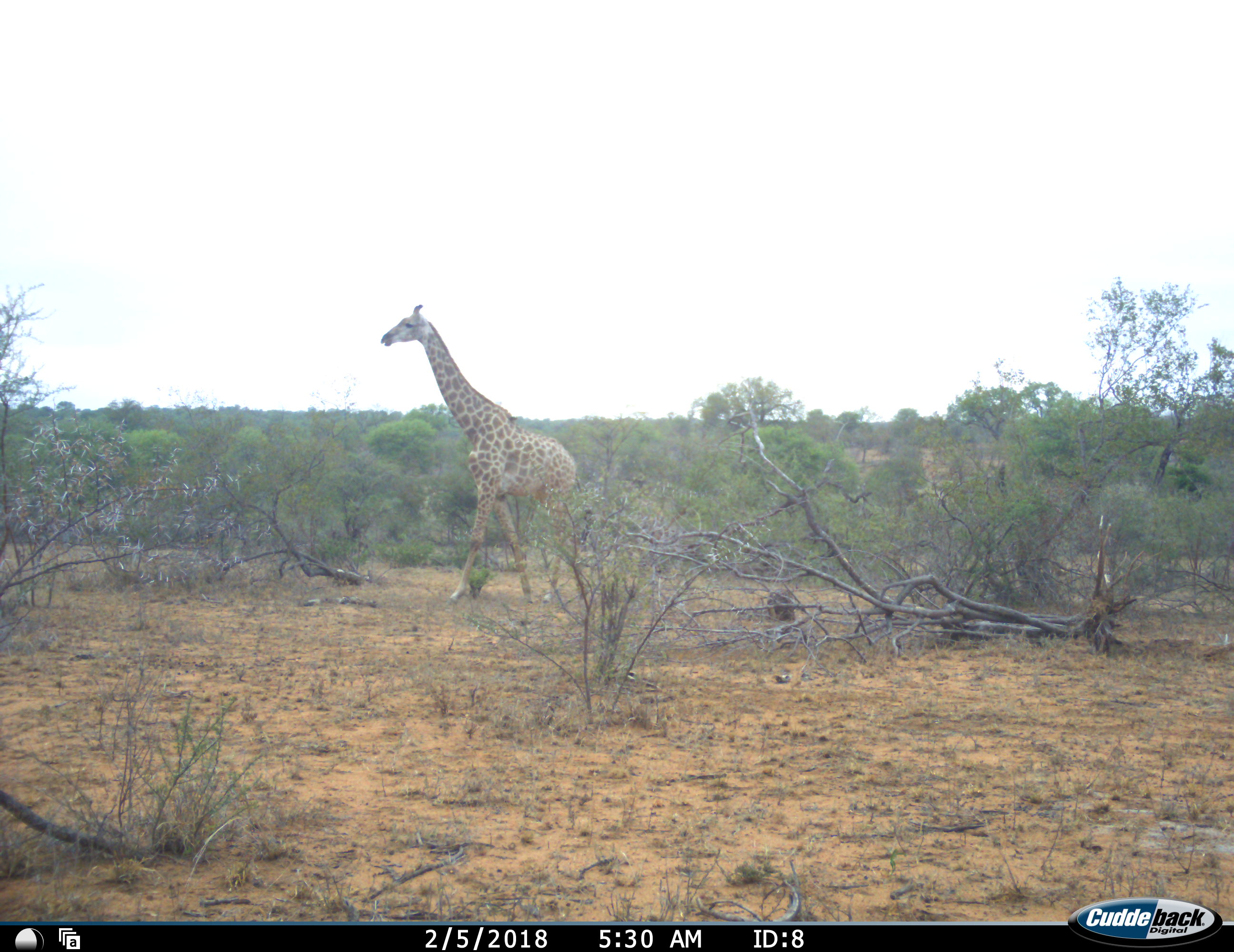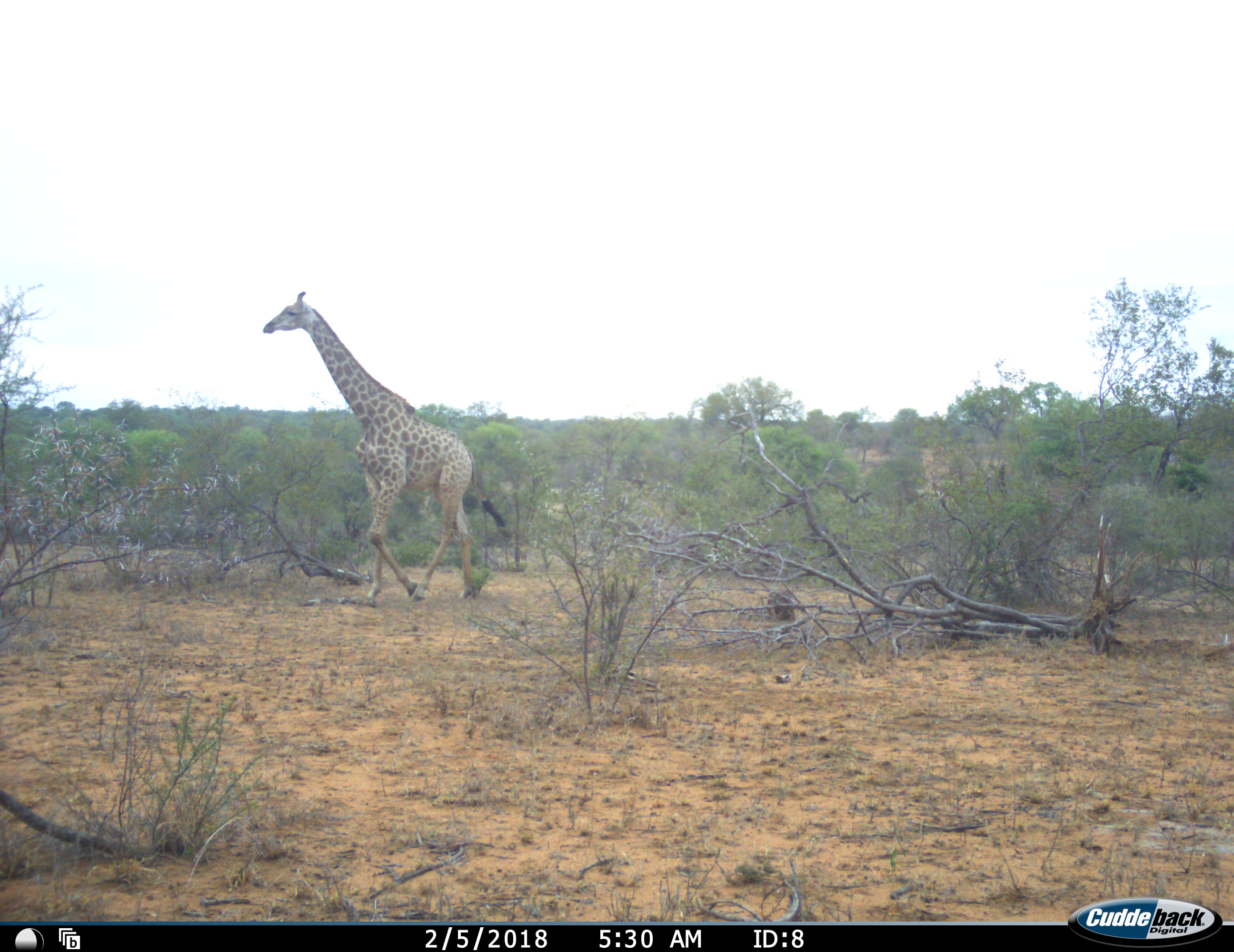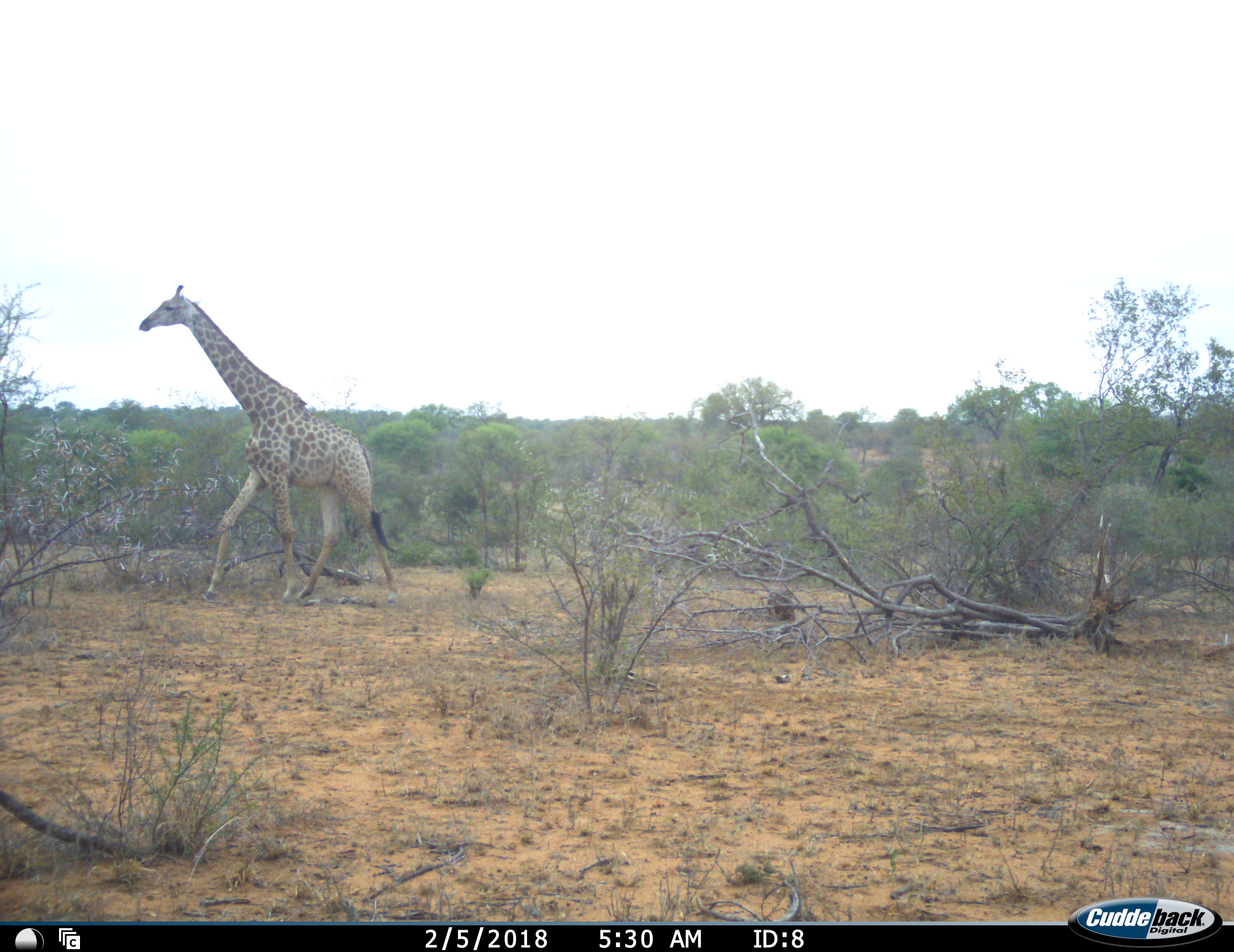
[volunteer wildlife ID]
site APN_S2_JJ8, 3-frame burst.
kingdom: Animalia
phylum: Chordata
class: Mammalia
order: Artiodactyla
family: Giraffidae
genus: Giraffa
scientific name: Giraffa camelopardalis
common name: giraffe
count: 1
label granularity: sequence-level